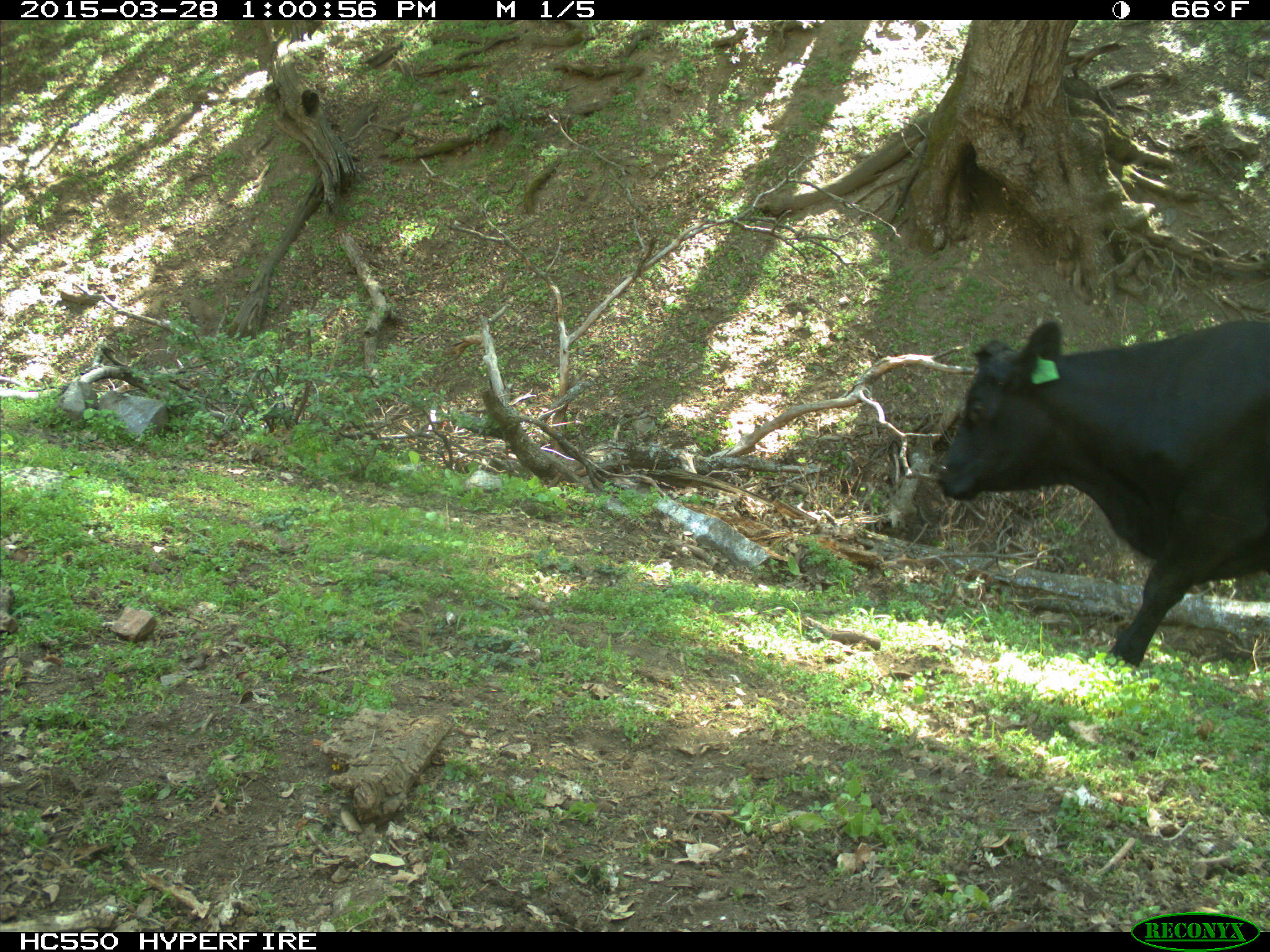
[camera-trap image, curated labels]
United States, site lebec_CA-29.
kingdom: Animalia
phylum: Chordata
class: Mammalia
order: Artiodactyla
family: Bovidae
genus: Bos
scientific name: Bos taurus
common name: domestic cow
Bos taurus (domestic cow).